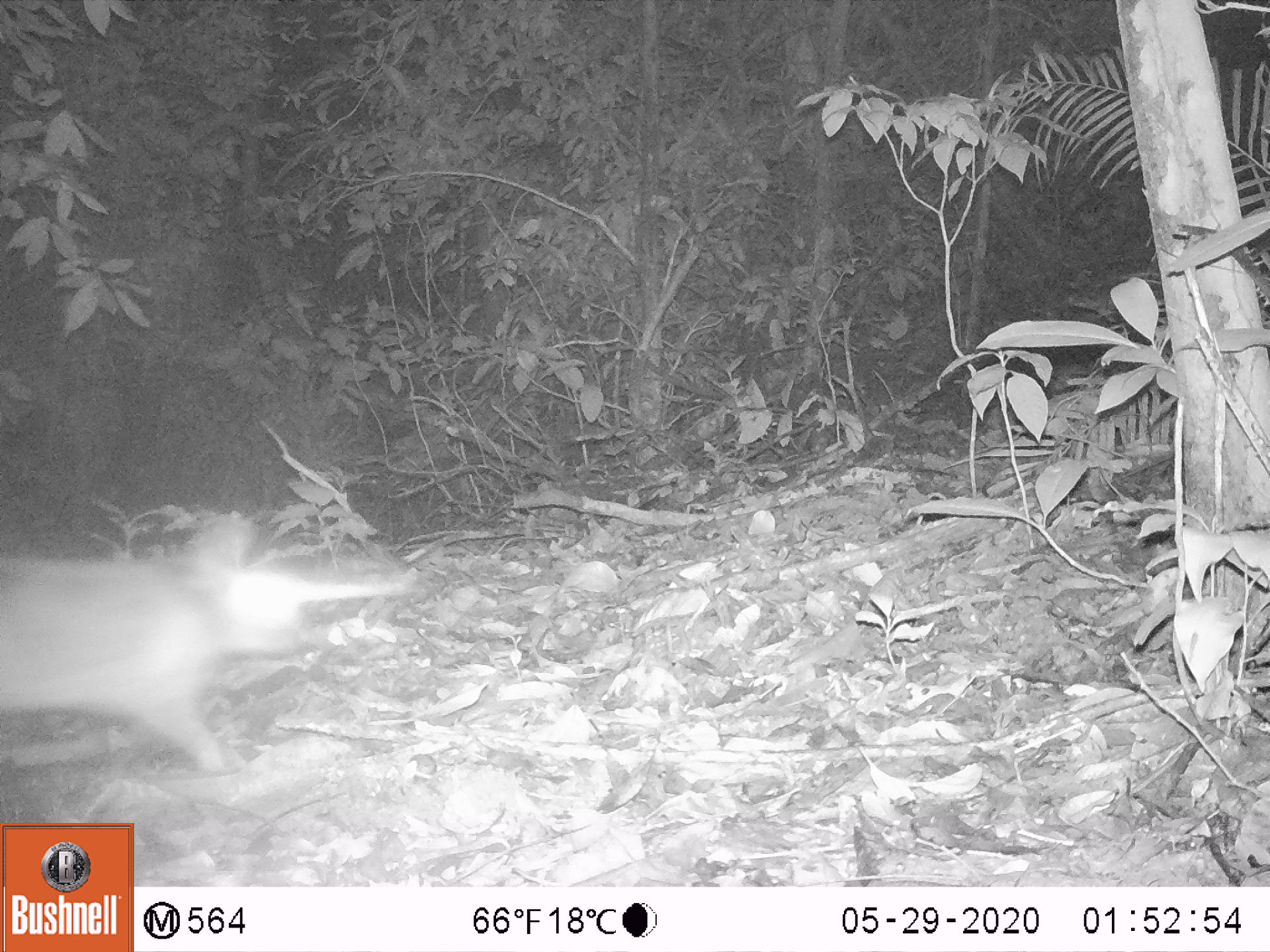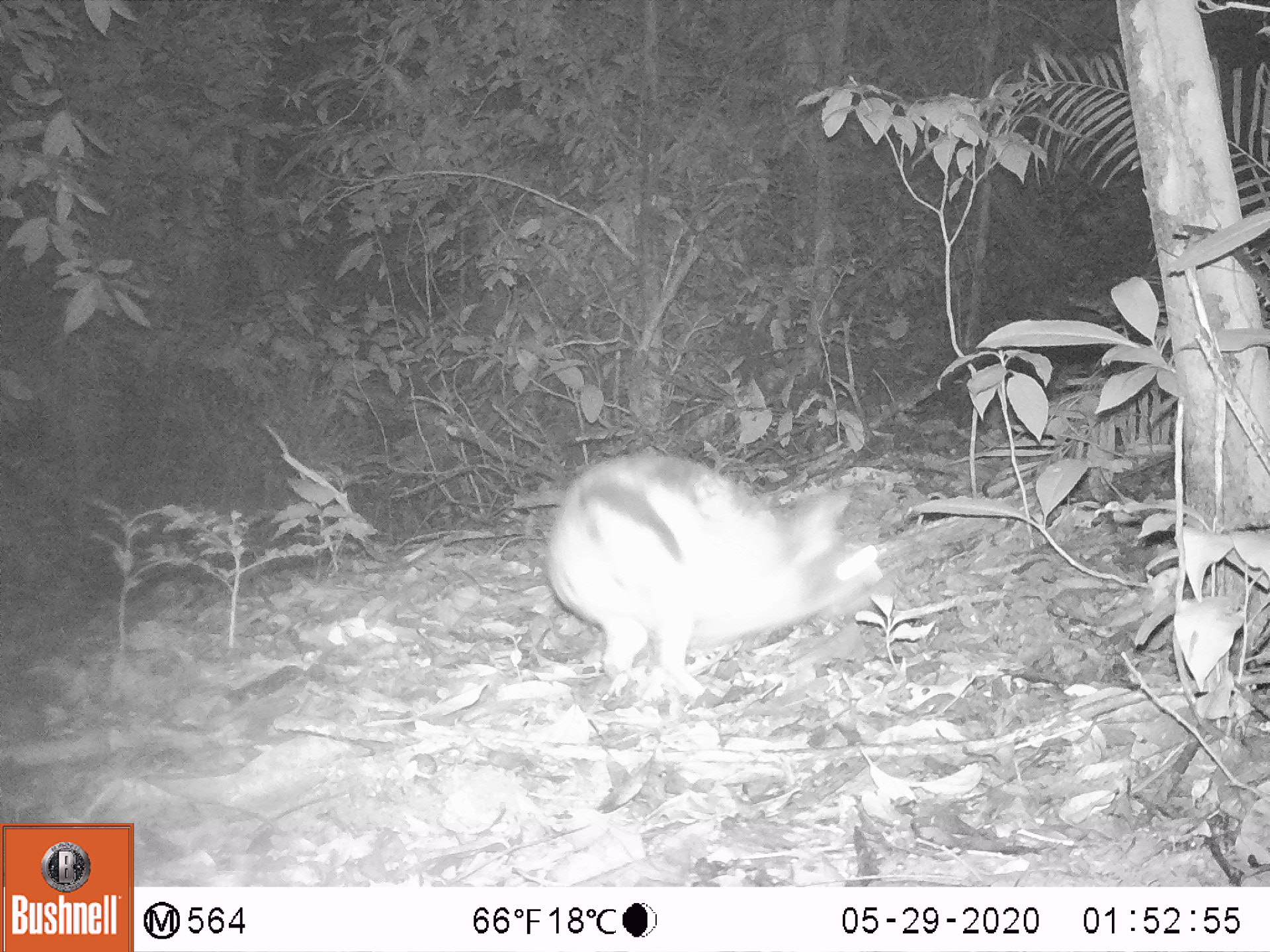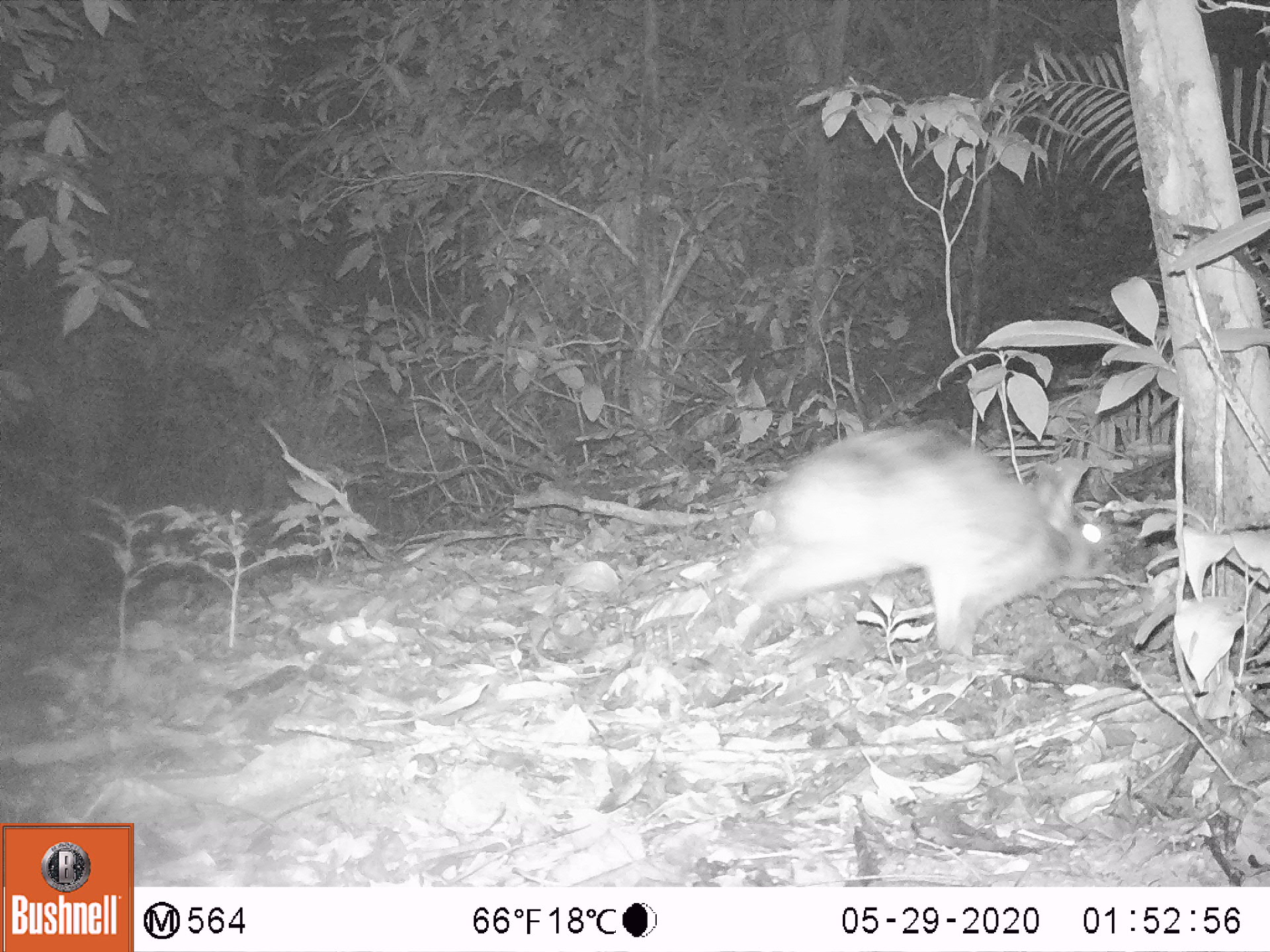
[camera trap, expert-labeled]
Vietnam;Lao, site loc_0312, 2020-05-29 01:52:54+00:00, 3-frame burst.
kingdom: Animalia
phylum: Chordata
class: Mammalia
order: Lagomorpha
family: Leporidae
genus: Nesolagus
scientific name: Nesolagus timminsi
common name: annamite striped rabbit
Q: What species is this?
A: Annamite striped rabbit (Nesolagus timminsi).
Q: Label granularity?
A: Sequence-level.